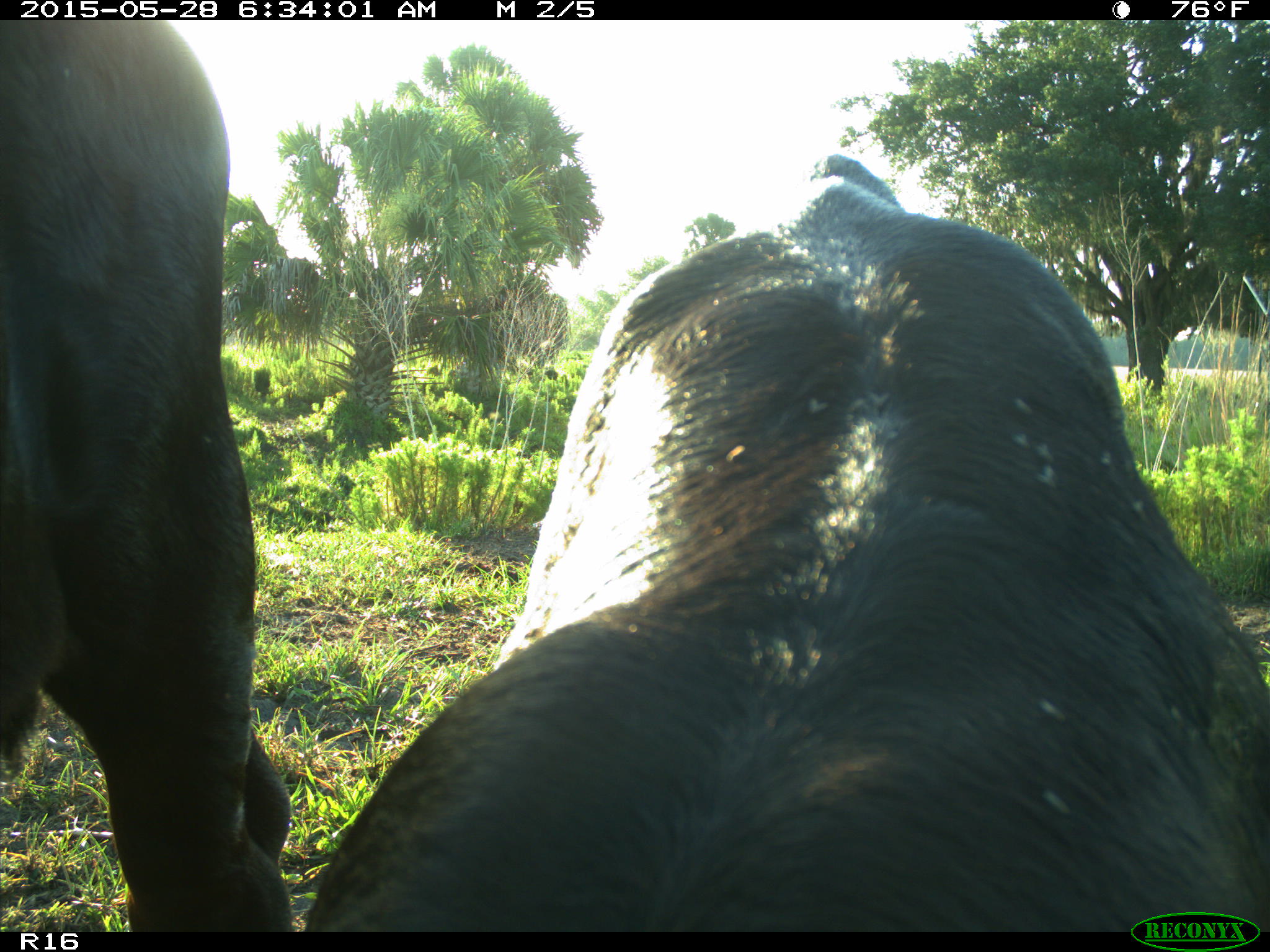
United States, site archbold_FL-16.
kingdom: Animalia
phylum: Chordata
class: Mammalia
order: Artiodactyla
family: Bovidae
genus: Bos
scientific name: Bos taurus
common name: domestic cow